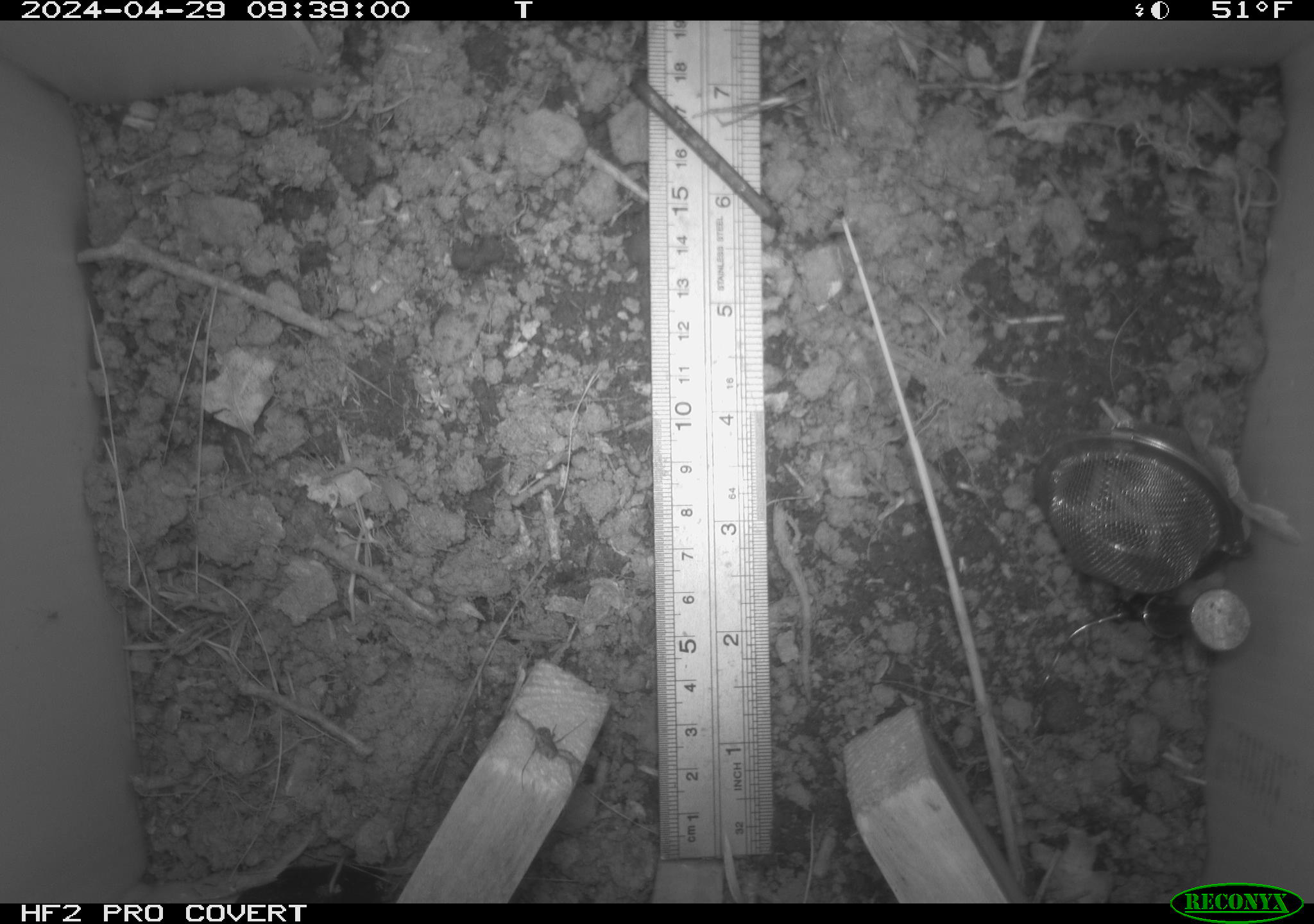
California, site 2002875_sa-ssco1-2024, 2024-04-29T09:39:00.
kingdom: Animalia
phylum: Arthropoda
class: Arachnida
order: Araneae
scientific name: Araneae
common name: spider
Spider (Araneae).